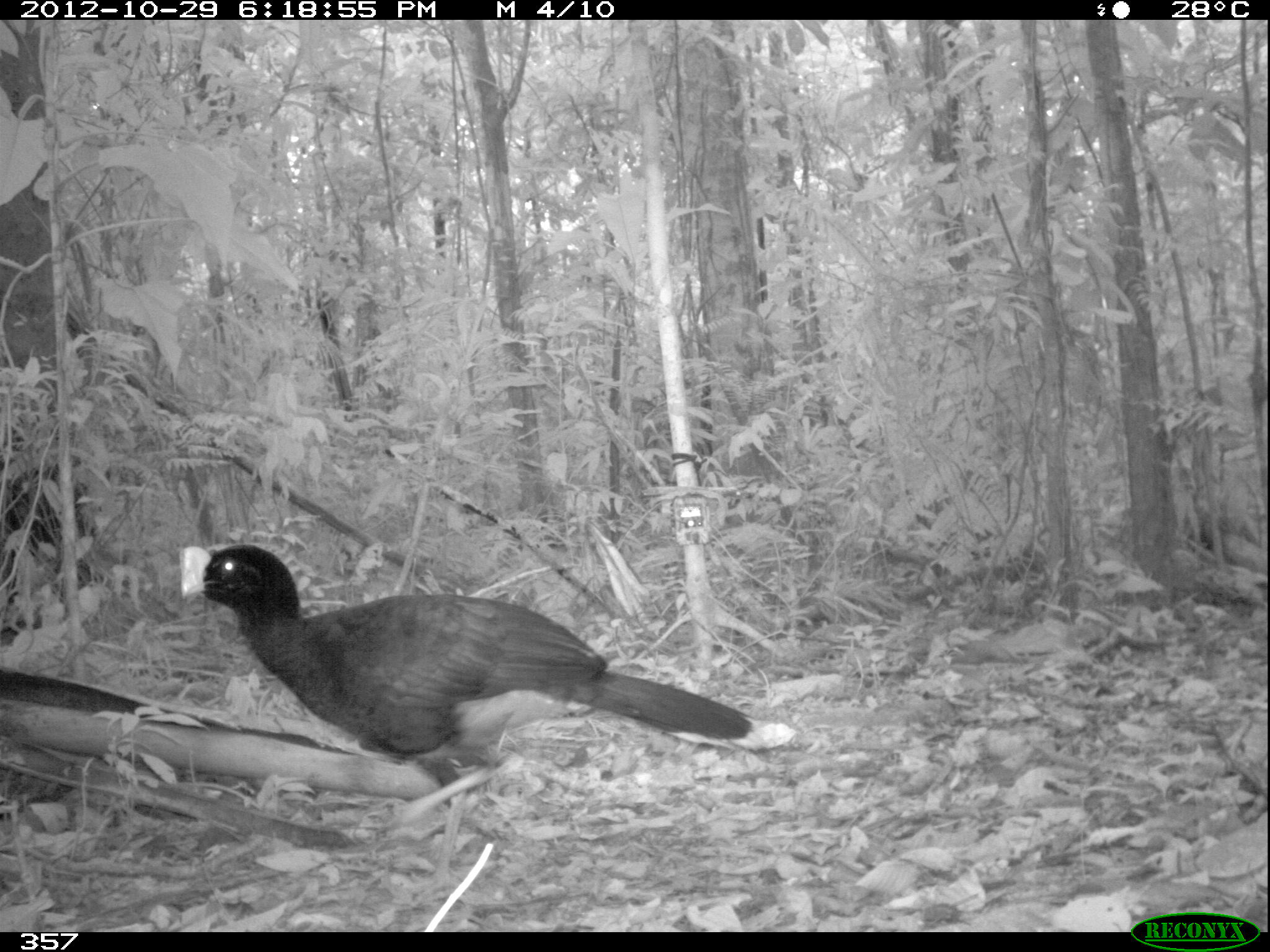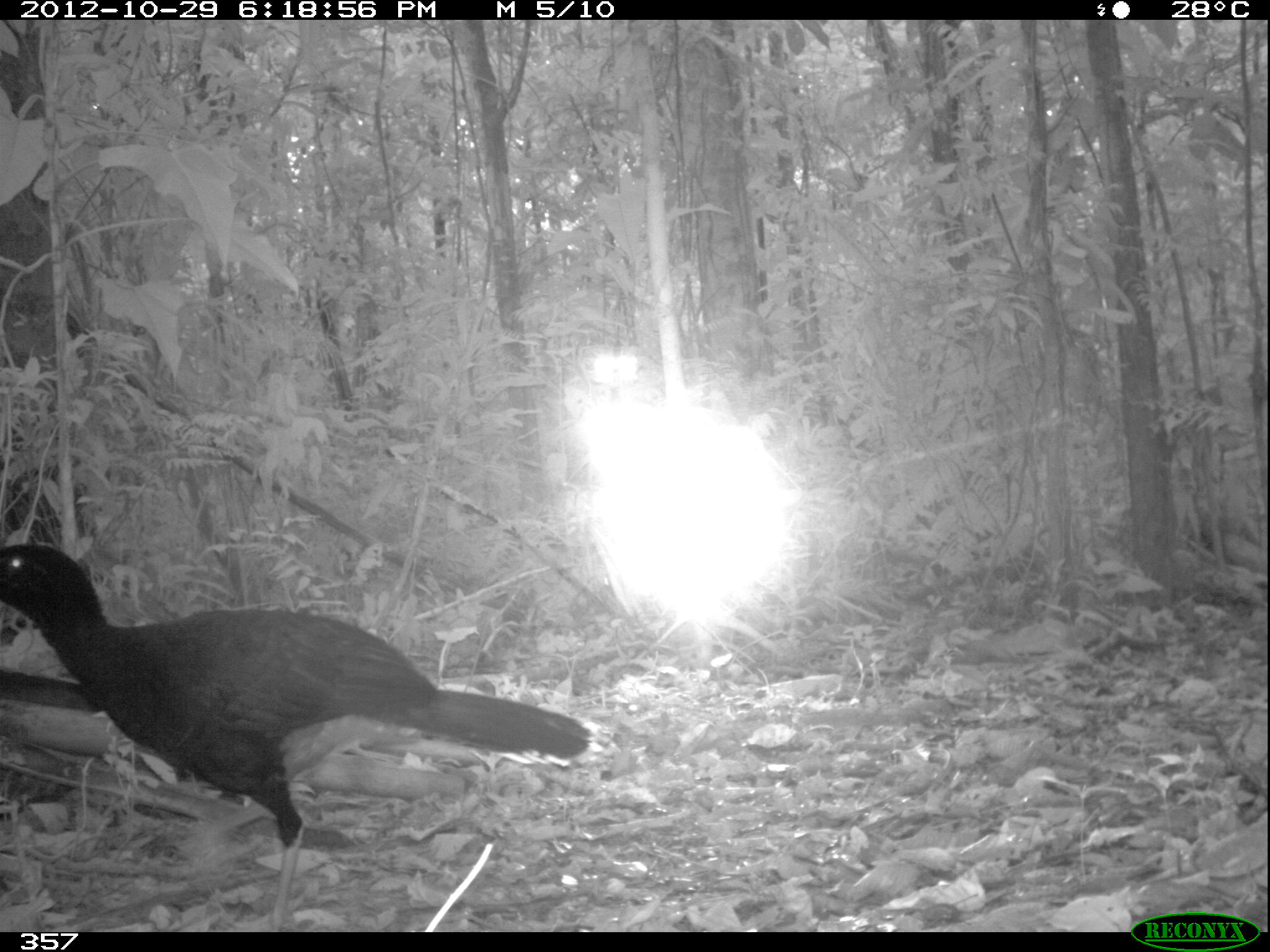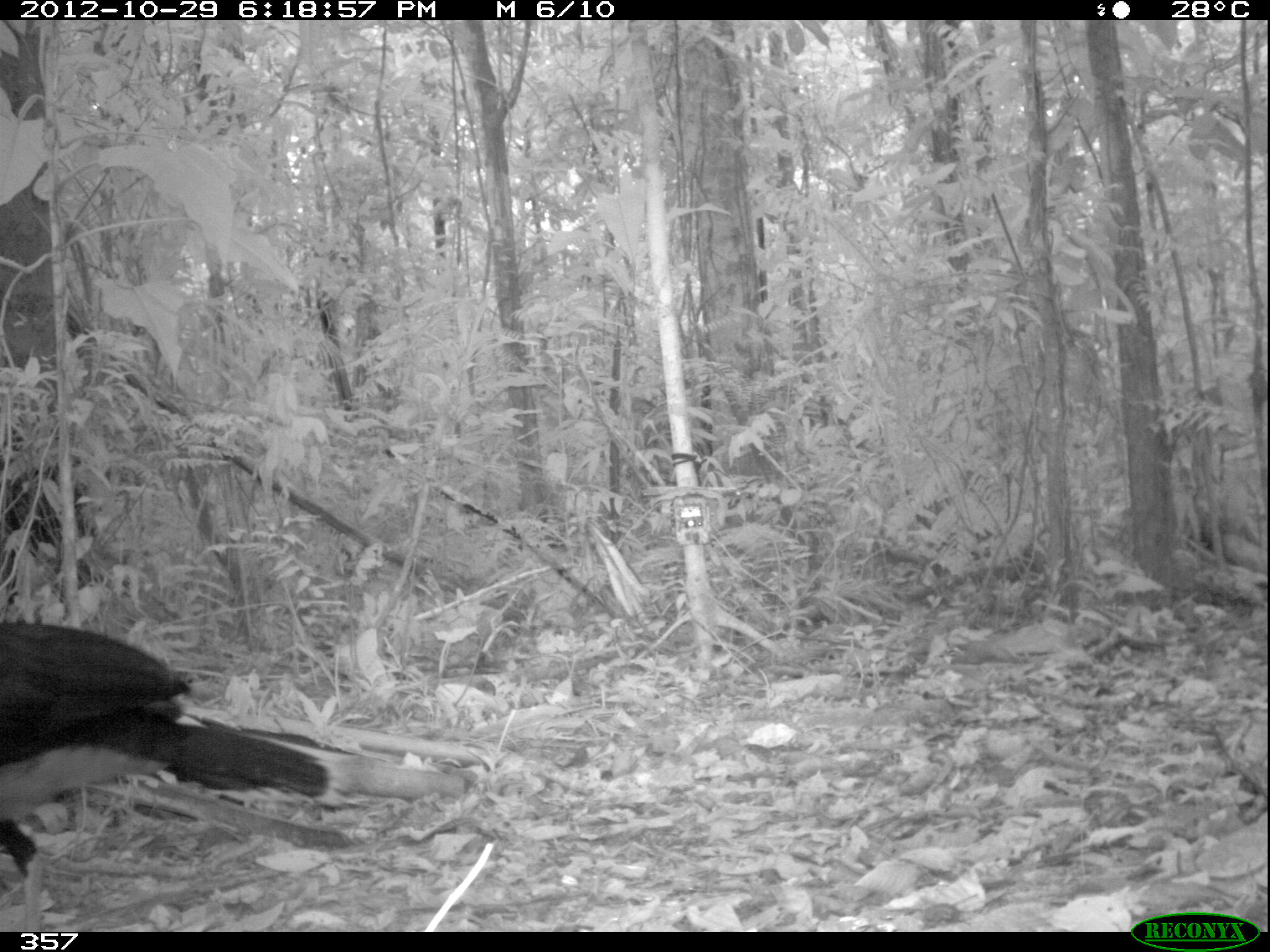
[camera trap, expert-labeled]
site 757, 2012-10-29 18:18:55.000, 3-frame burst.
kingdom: Animalia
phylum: Chordata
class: Aves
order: Galliformes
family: Cracidae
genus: Mitu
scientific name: Mitu tuberosum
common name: razor-billed curassow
Mitu tuberosum (razor-billed curassow).